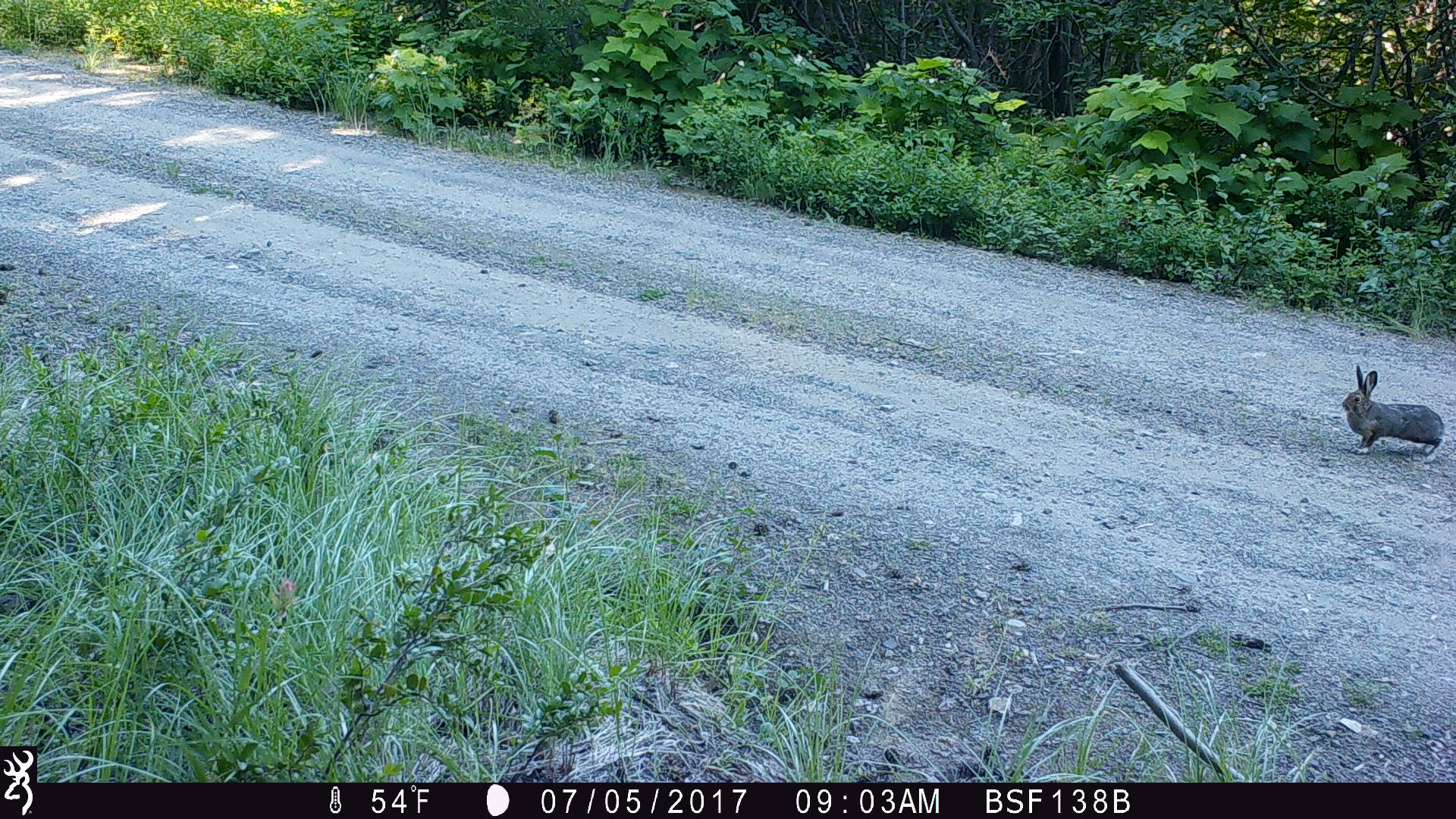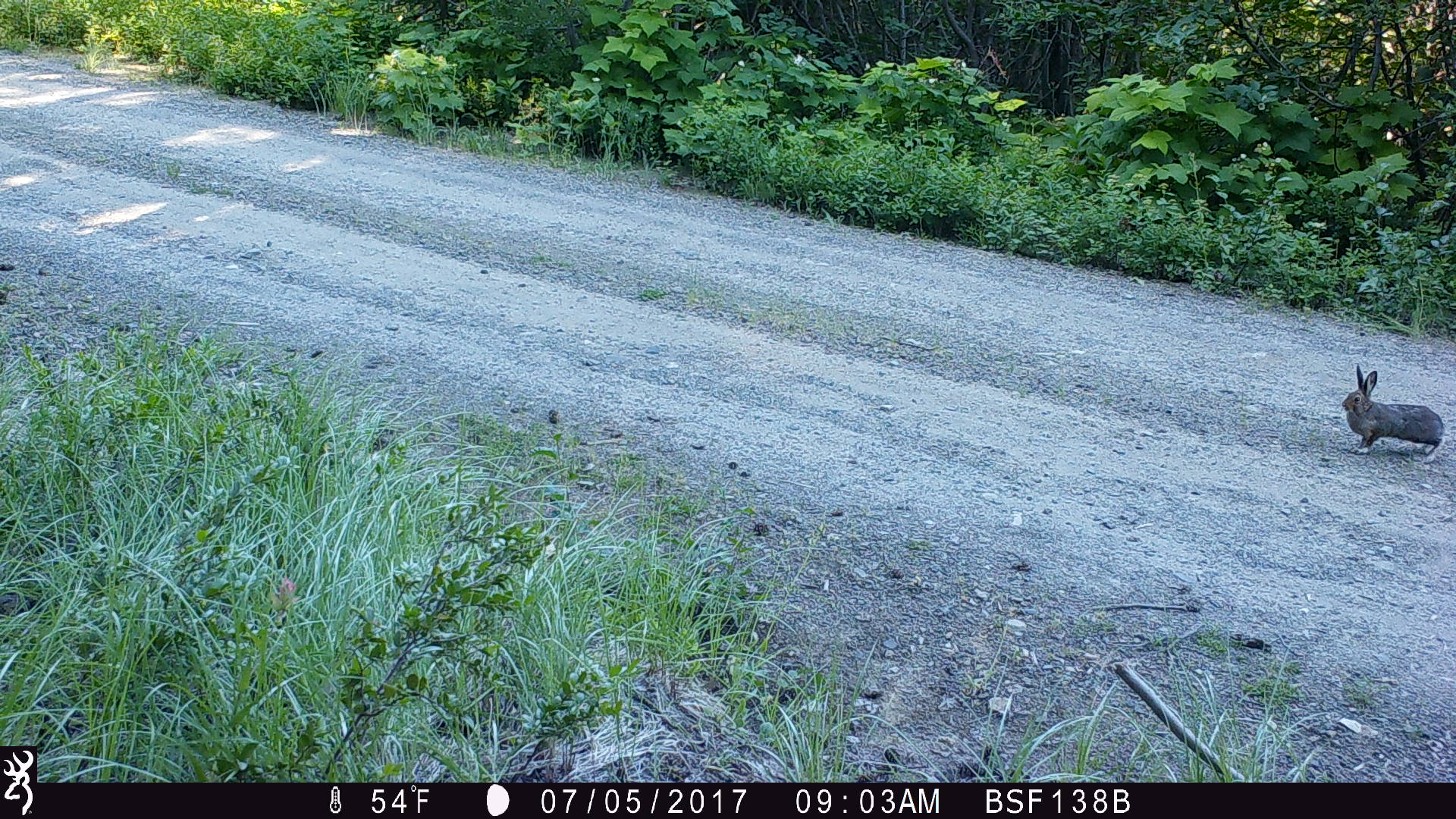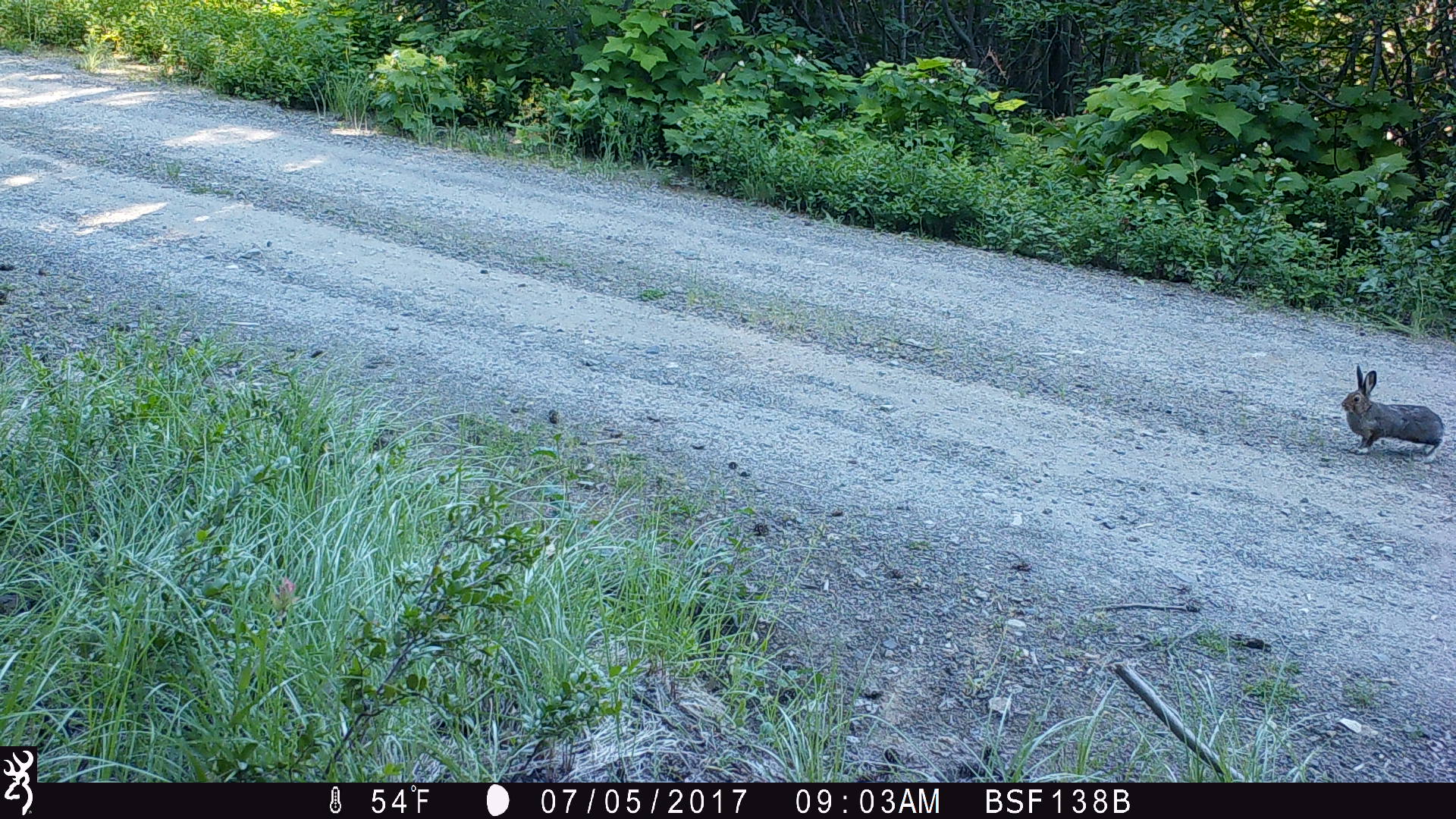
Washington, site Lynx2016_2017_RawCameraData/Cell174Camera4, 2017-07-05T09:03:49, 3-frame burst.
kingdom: Animalia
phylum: Chordata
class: Mammalia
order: Lagomorpha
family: Leporidae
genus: Lepus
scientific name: Lepus americanus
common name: snowshoe hare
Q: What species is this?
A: Lepus americanus (snowshoe hare).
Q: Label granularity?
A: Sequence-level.